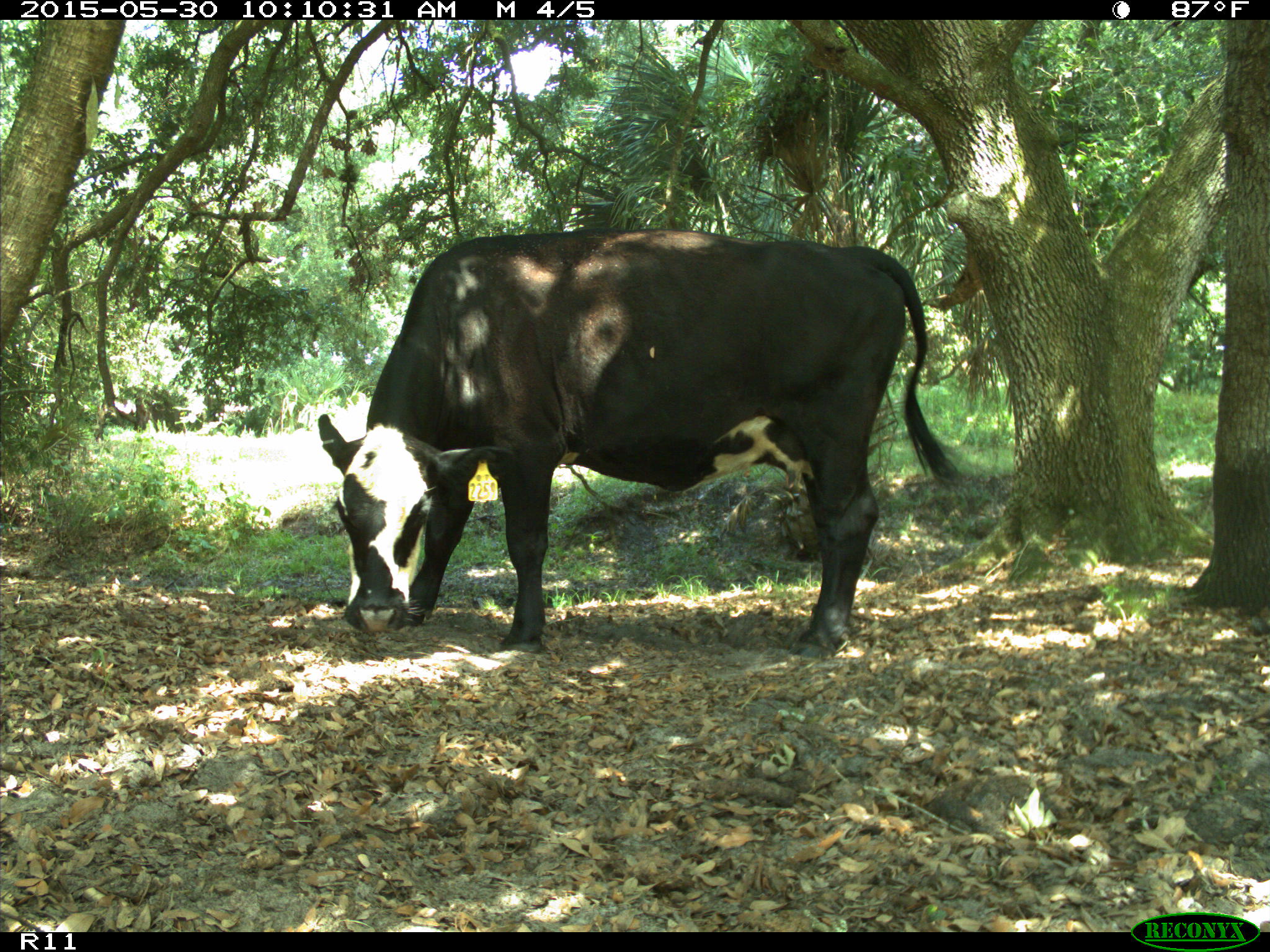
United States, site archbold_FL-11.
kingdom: Animalia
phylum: Chordata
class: Mammalia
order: Artiodactyla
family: Bovidae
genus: Bos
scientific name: Bos taurus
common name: domestic cow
Bos taurus (domestic cow).